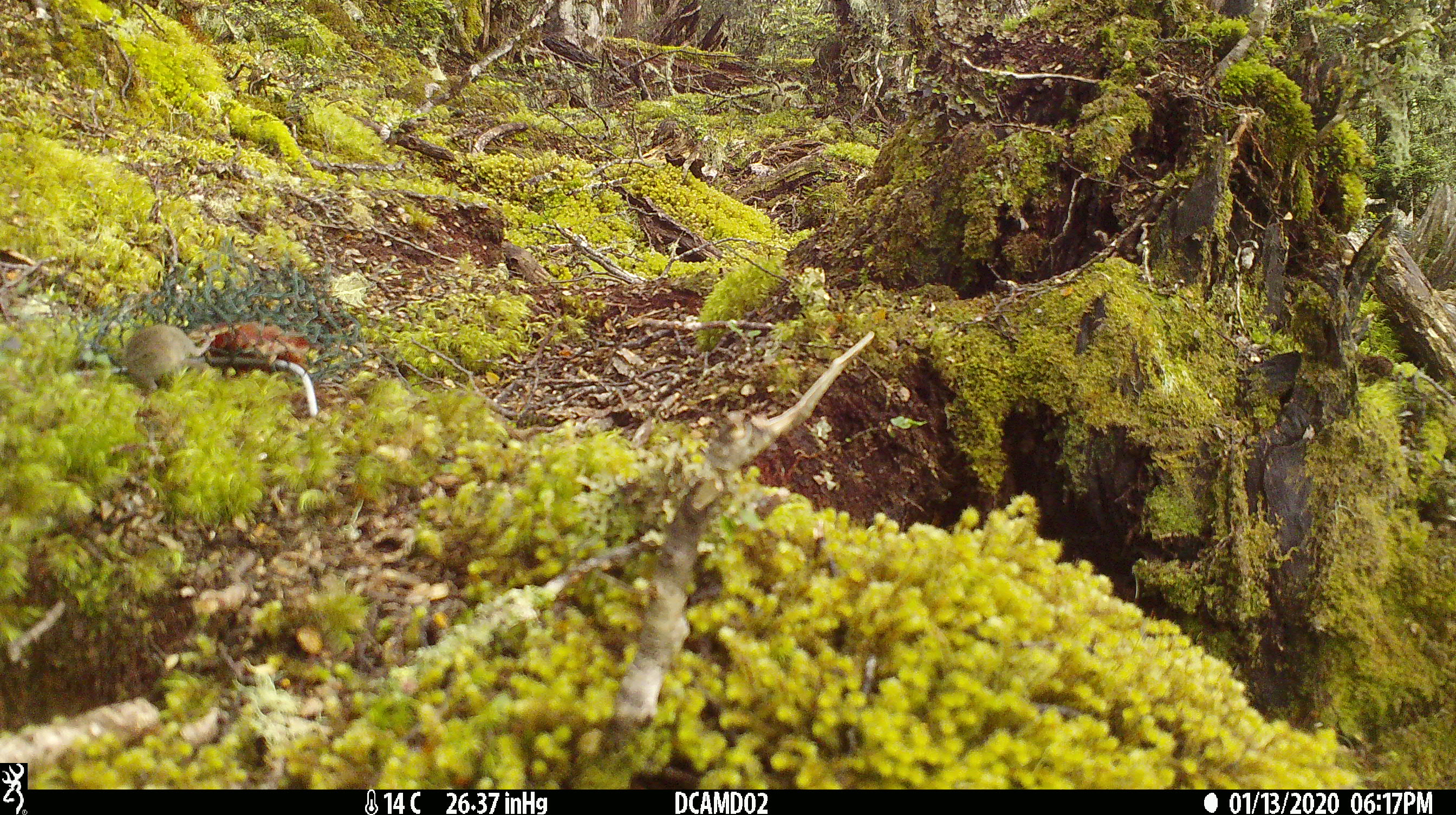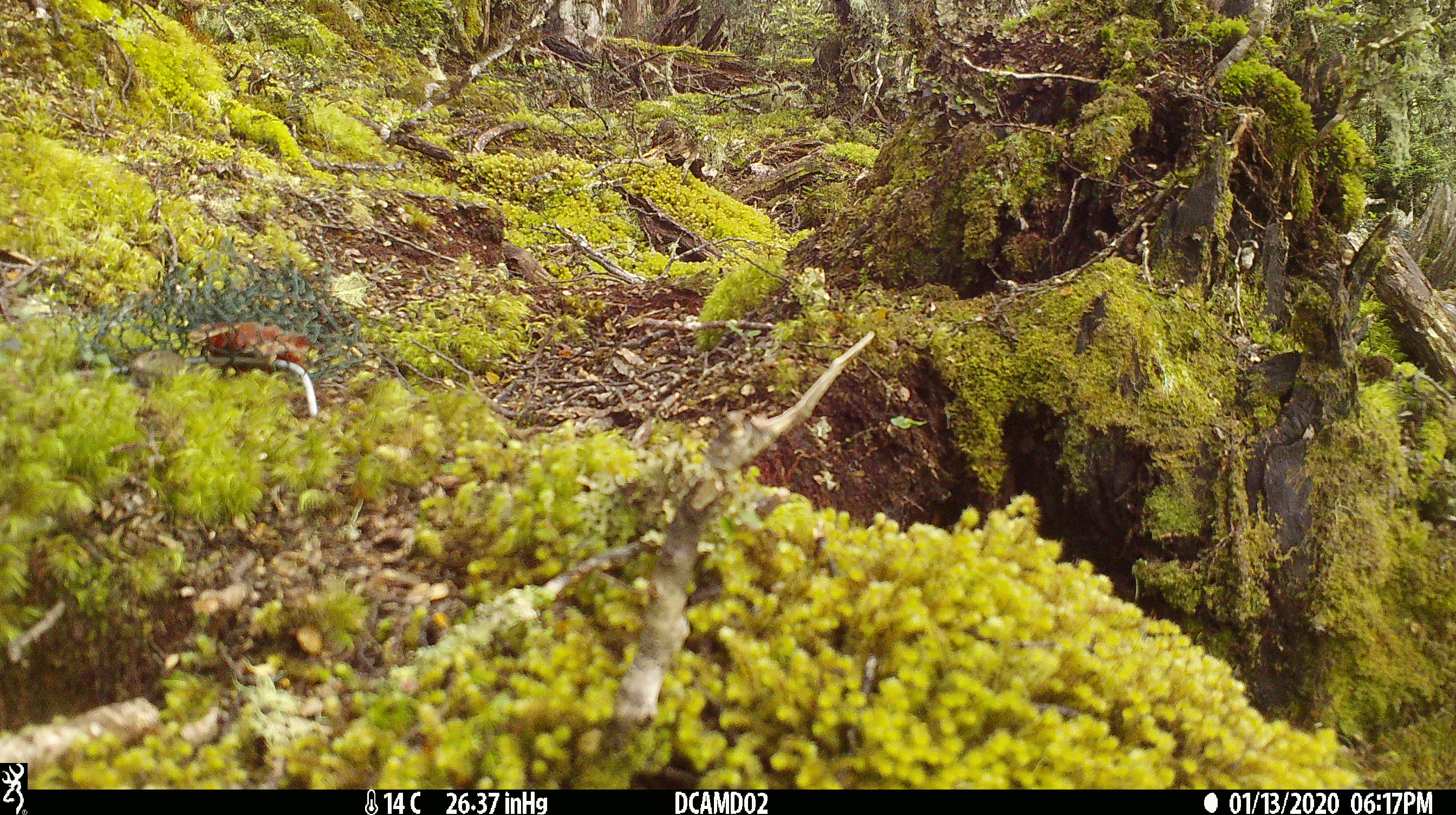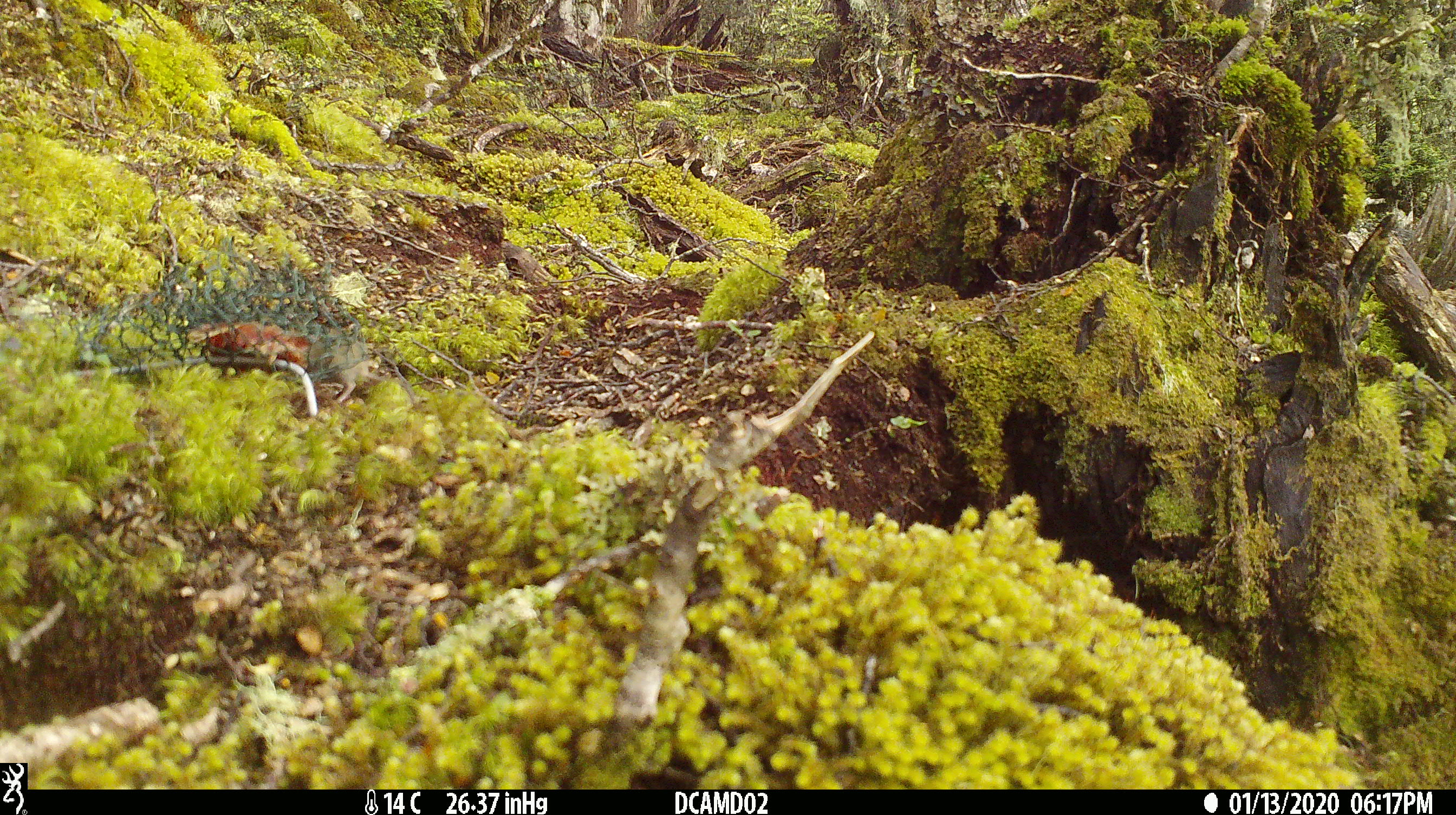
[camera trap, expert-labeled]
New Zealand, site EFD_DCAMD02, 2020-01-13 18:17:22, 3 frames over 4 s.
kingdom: Animalia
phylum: Chordata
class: Mammalia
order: Rodentia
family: Muridae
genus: Mus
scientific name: Mus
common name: mouse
Mouse (Mus).